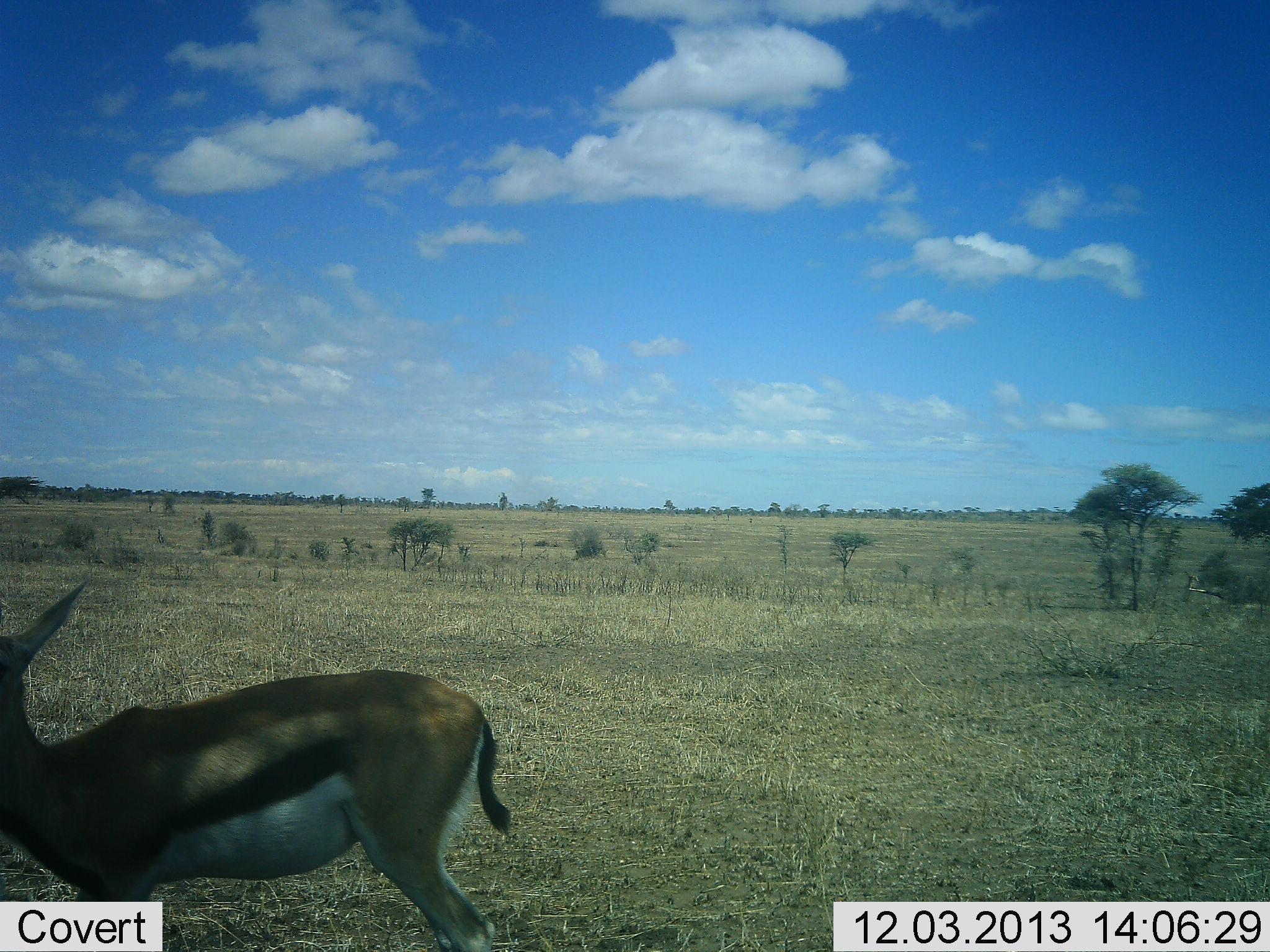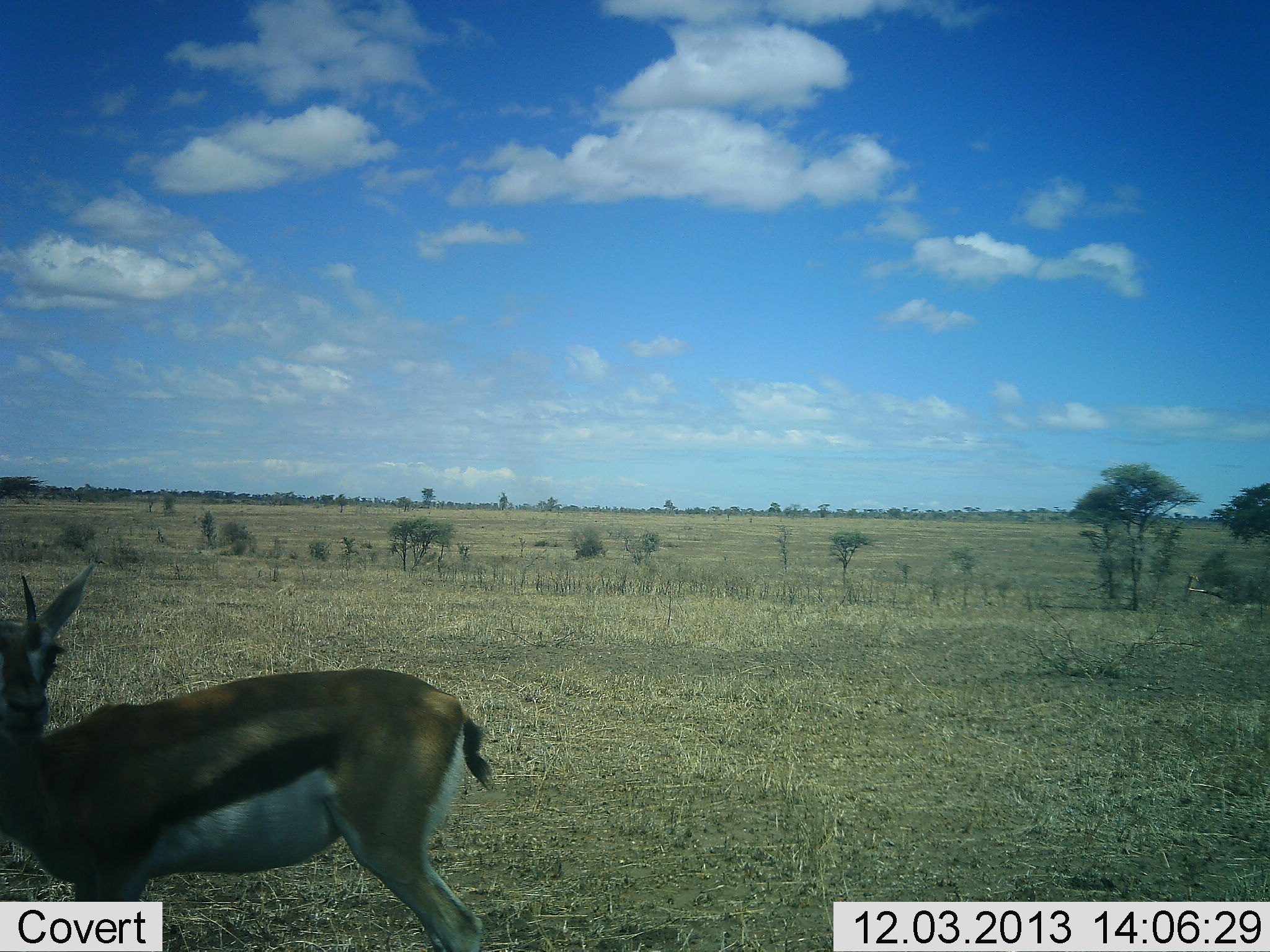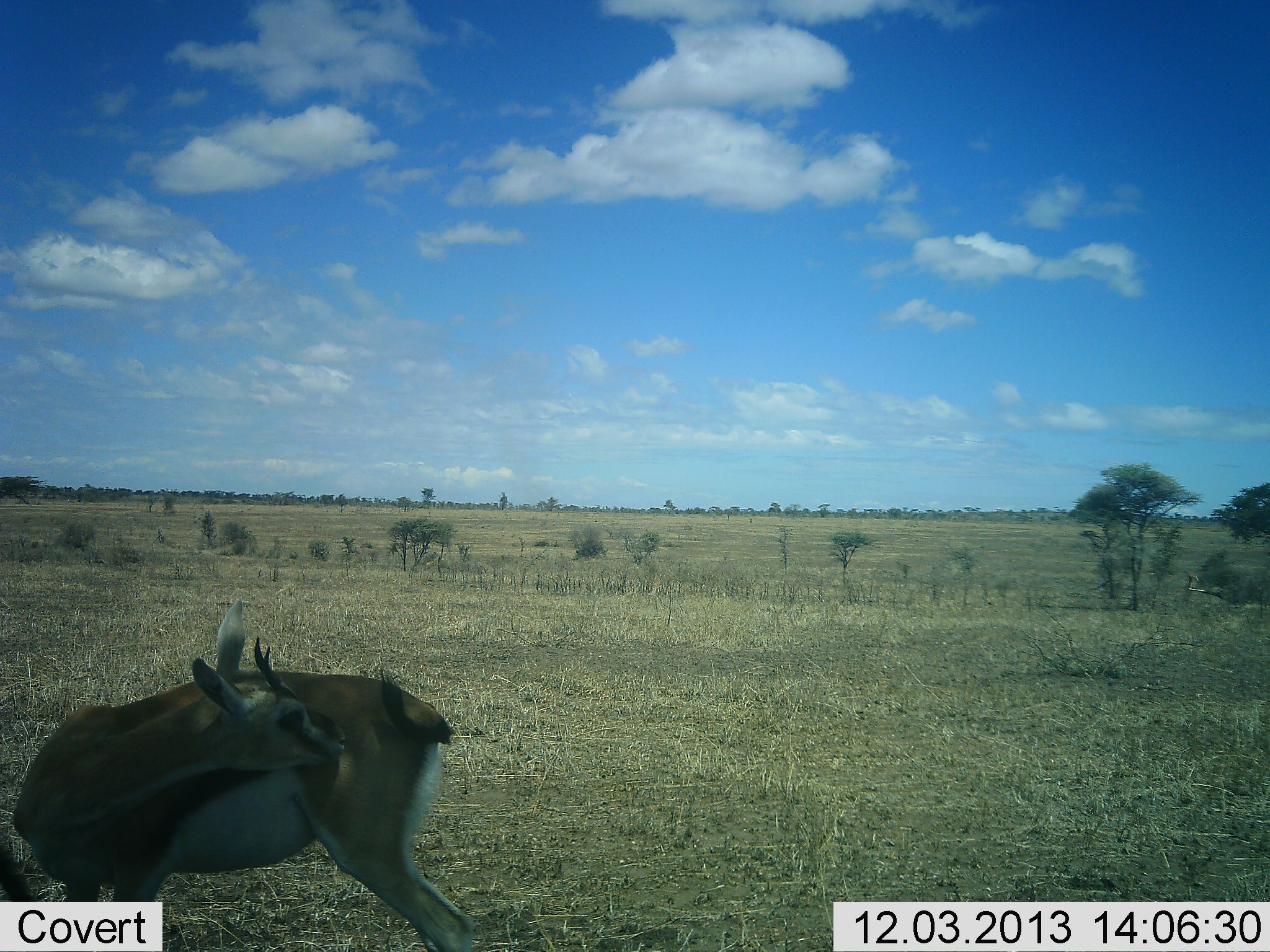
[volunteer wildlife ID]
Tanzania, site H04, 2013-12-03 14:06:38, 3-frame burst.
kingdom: Animalia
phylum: Chordata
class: Mammalia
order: Artiodactyla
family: Bovidae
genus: Eudorcas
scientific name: Eudorcas thomsonii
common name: thomson's gazelle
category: gazellethomsons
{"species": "gazellethomsons (thomson's gazelle) (Eudorcas thomsonii)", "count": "1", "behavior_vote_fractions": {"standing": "100%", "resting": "0%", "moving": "0%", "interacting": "0%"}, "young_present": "0%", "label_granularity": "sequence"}